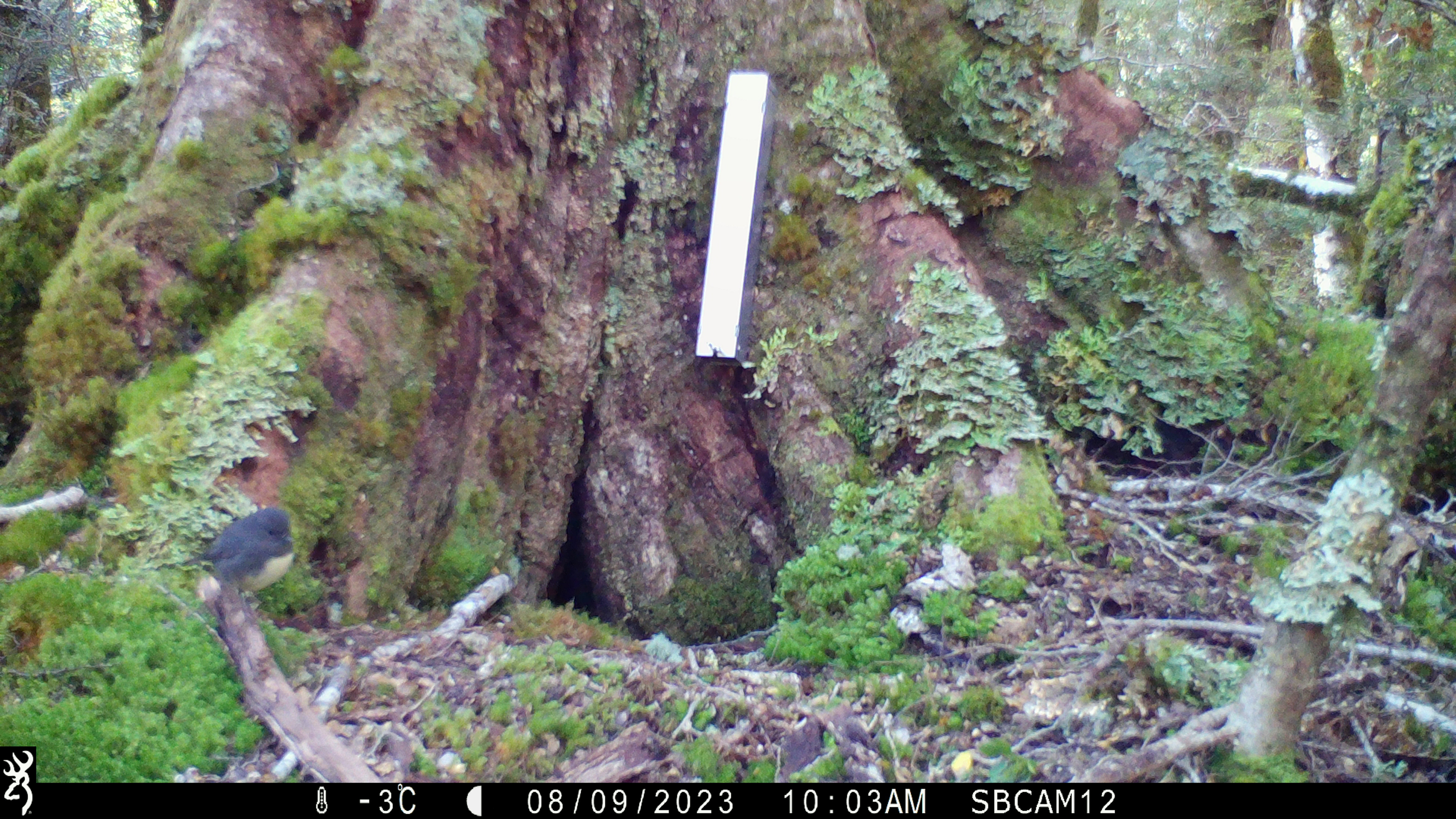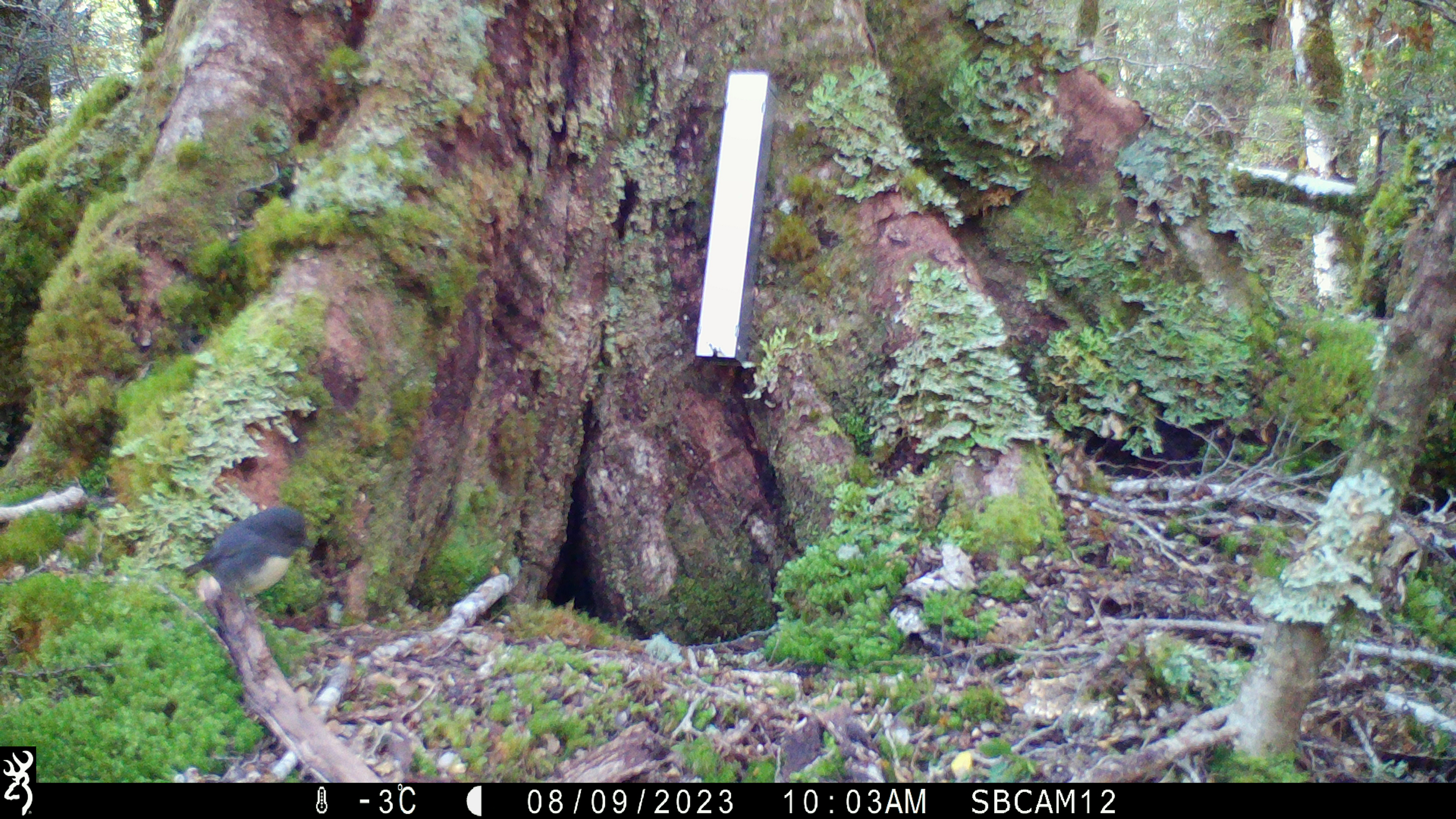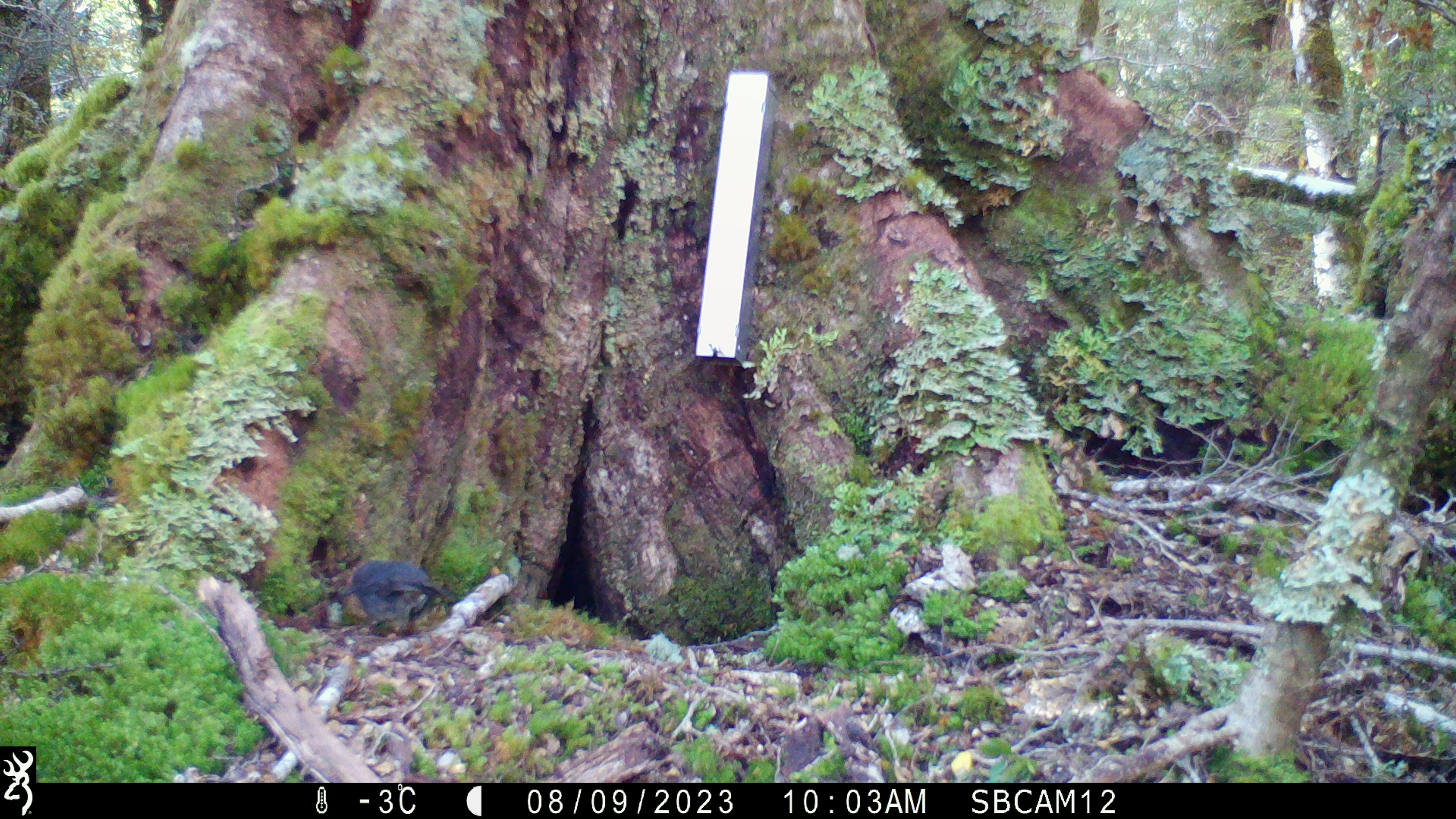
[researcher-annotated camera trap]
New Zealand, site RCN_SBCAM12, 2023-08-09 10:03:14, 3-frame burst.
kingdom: Animalia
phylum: Chordata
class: Aves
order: Passeriformes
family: Petroicidae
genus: Petroica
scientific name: Petroica australis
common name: new zealand robin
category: robin